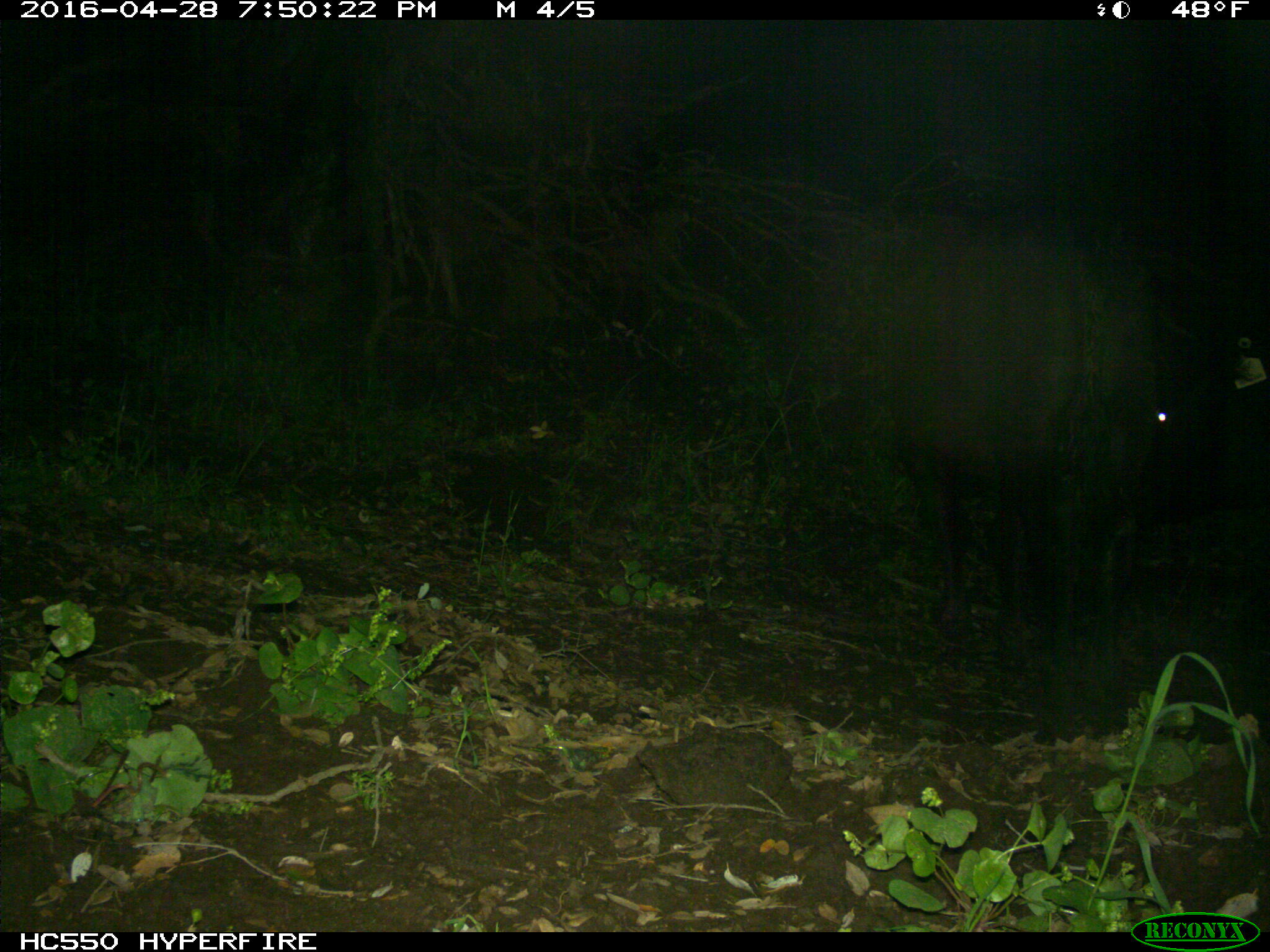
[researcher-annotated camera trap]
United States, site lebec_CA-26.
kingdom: Animalia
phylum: Chordata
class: Mammalia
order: Artiodactyla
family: Bovidae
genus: Bos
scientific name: Bos taurus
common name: domestic cow